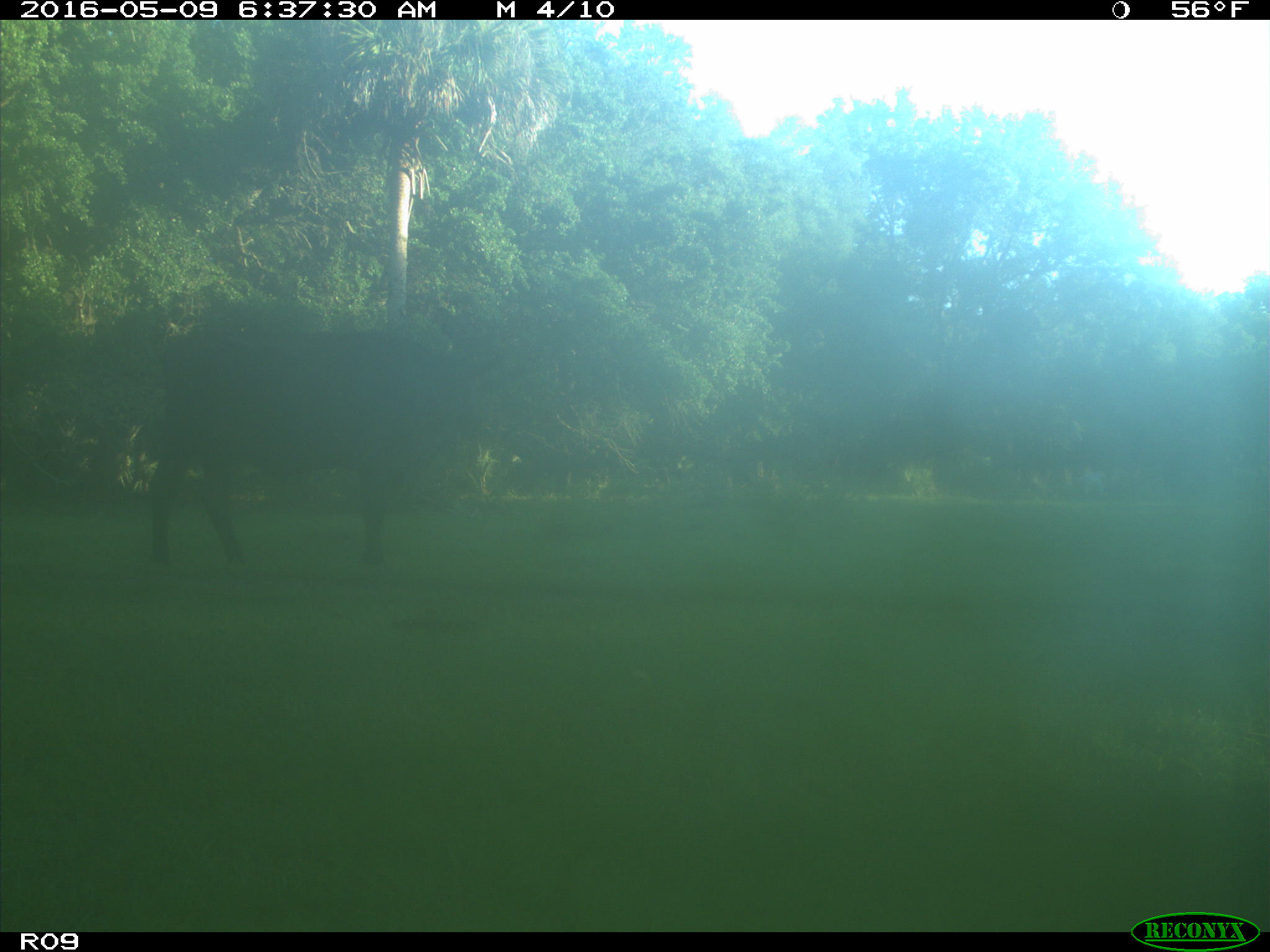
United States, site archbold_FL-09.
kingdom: Animalia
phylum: Chordata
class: Mammalia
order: Artiodactyla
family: Bovidae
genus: Bos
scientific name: Bos taurus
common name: domestic cow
Bos taurus (domestic cow).